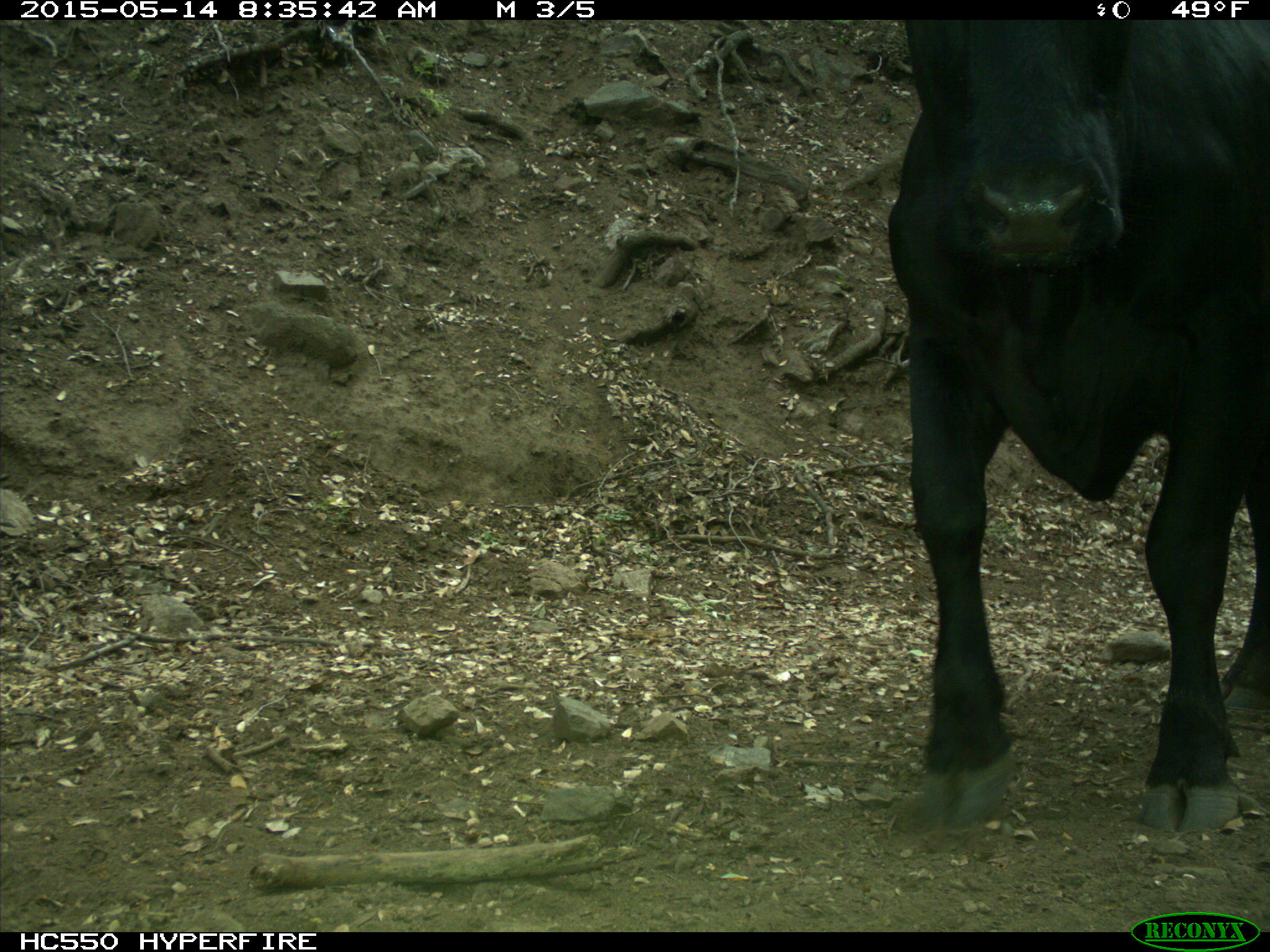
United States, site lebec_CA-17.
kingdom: Animalia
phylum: Chordata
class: Mammalia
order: Artiodactyla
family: Bovidae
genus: Bos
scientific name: Bos taurus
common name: domestic cow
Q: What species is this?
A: Bos taurus (domestic cow).